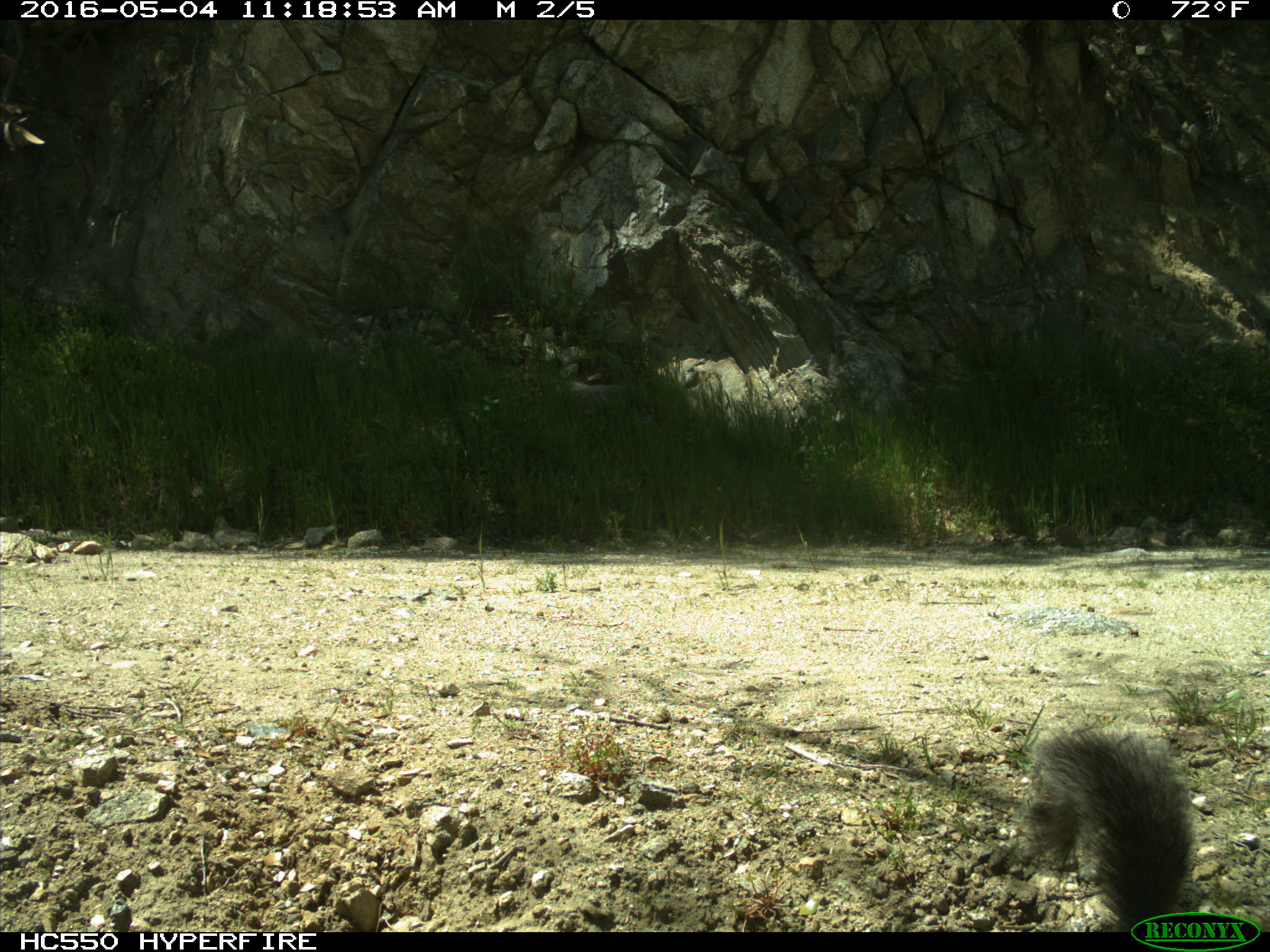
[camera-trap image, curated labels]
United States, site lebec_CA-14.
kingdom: Animalia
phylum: Chordata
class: Mammalia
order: Rodentia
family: Sciuridae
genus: Sciurus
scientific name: Sciurus carolinensis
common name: eastern gray squirrel